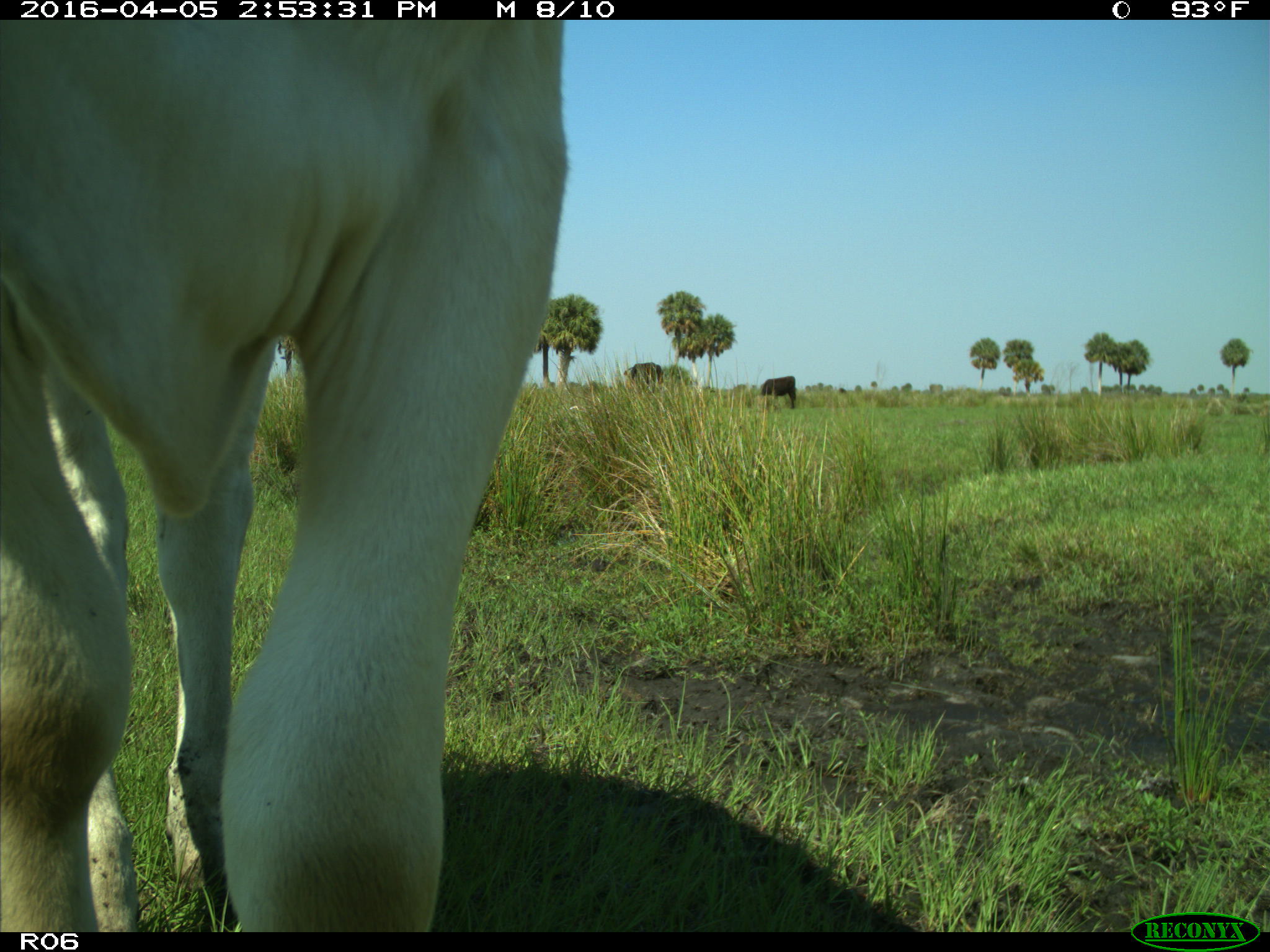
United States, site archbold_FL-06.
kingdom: Animalia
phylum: Chordata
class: Mammalia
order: Artiodactyla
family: Bovidae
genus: Bos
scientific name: Bos taurus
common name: domestic cow